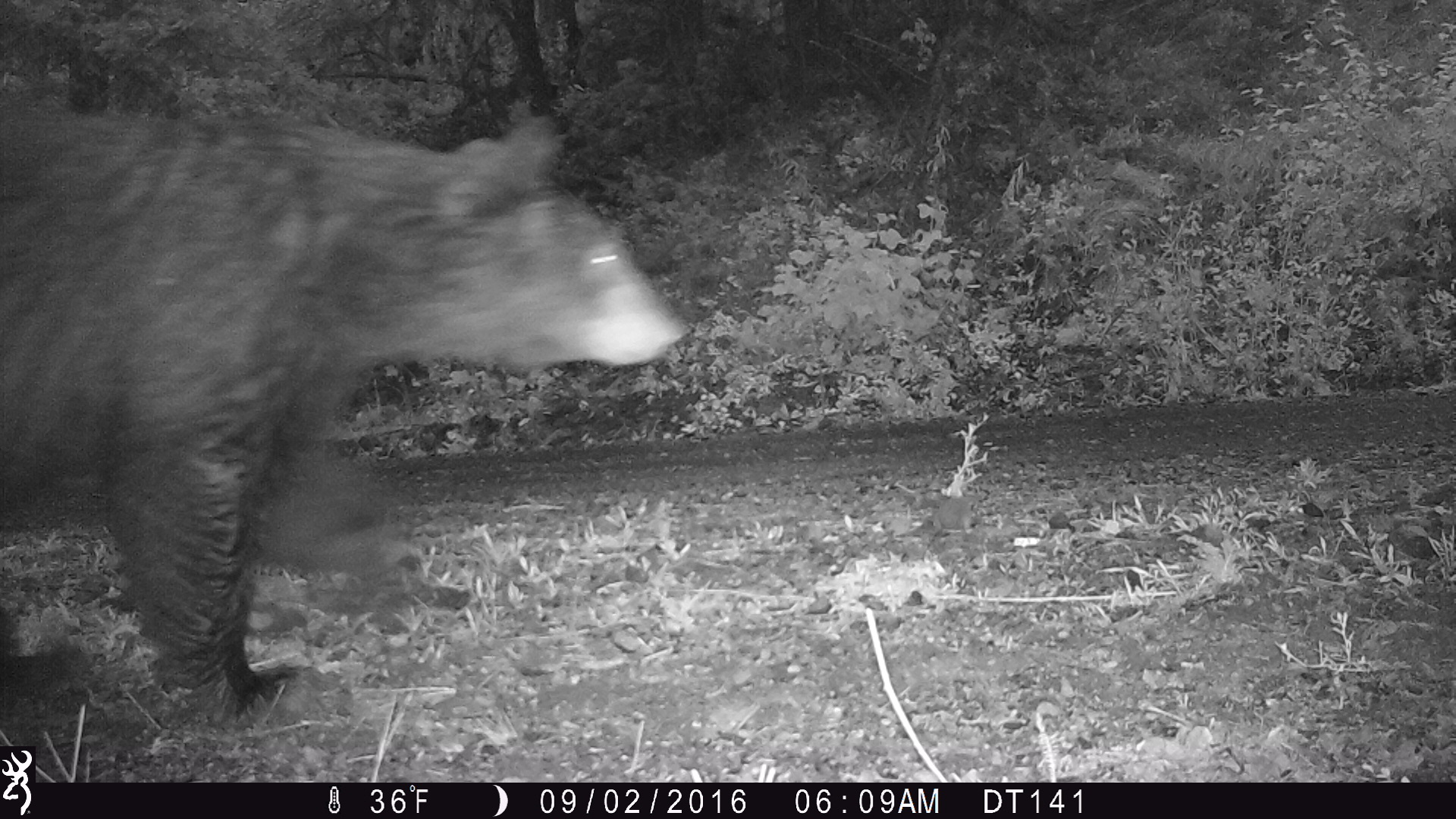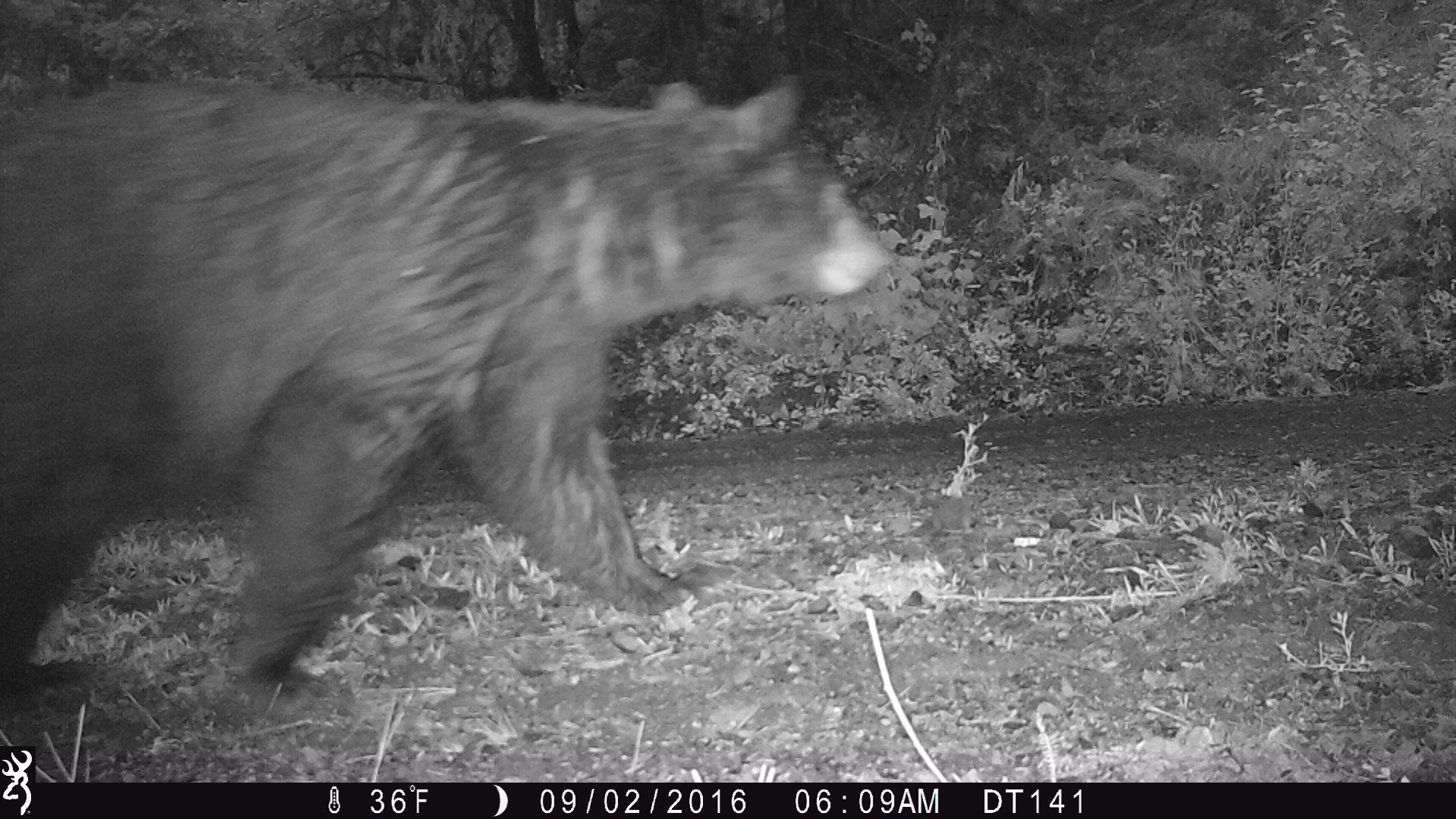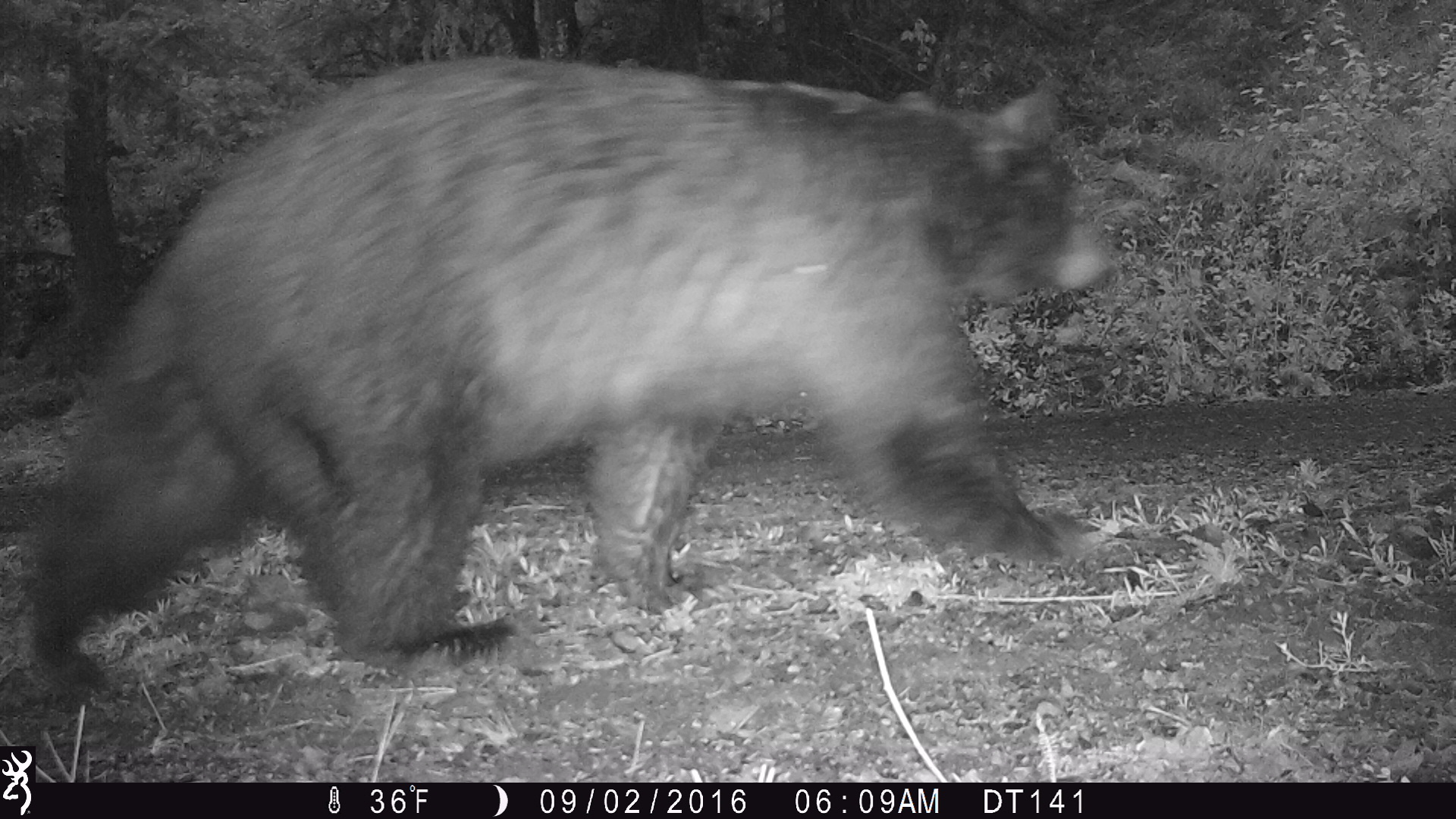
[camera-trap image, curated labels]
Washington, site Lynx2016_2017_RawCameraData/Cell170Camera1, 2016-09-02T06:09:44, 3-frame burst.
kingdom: Animalia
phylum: Chordata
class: Mammalia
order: Carnivora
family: Ursidae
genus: Ursus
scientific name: Ursus americanus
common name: american black bear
Ursus americanus (american black bear). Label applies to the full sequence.